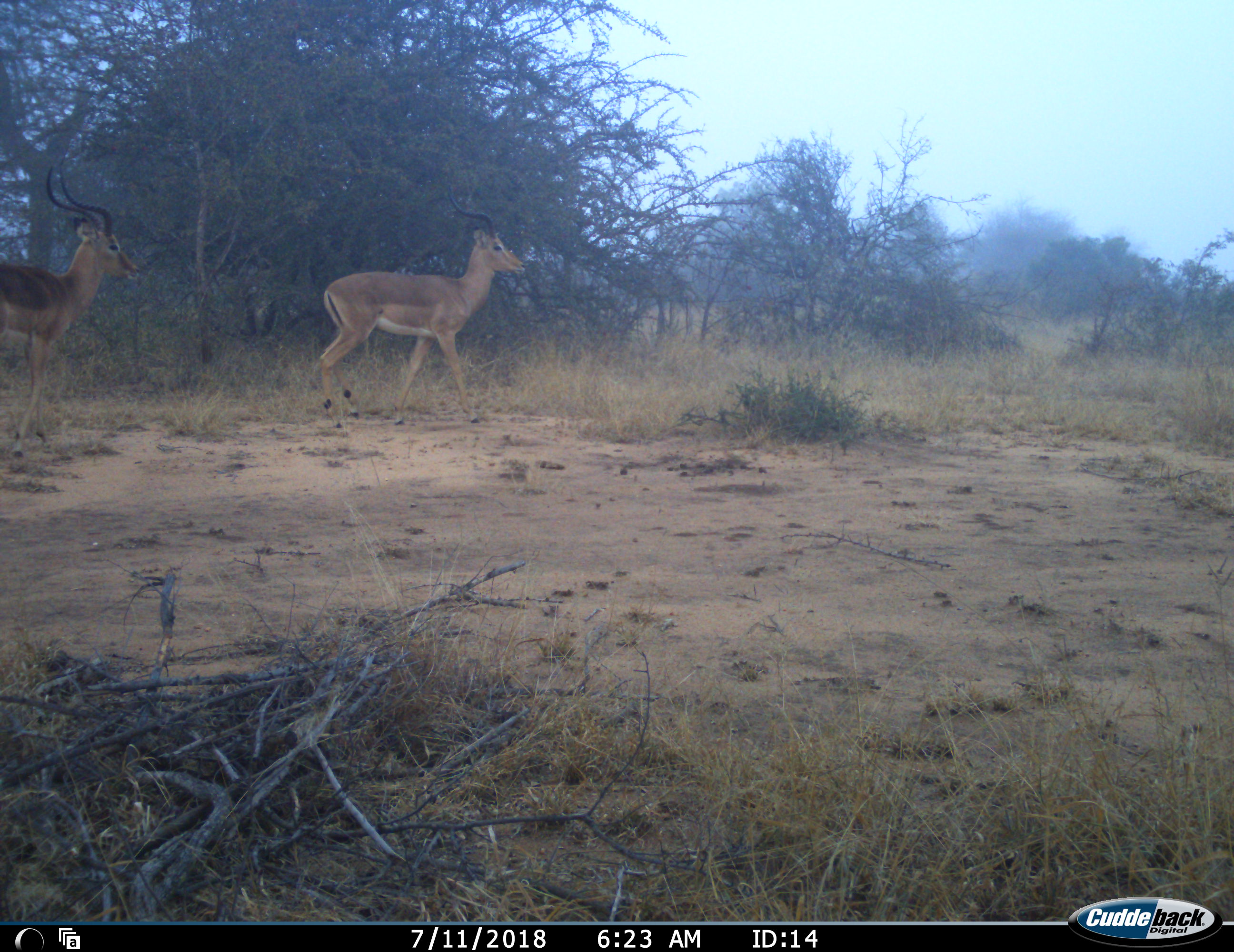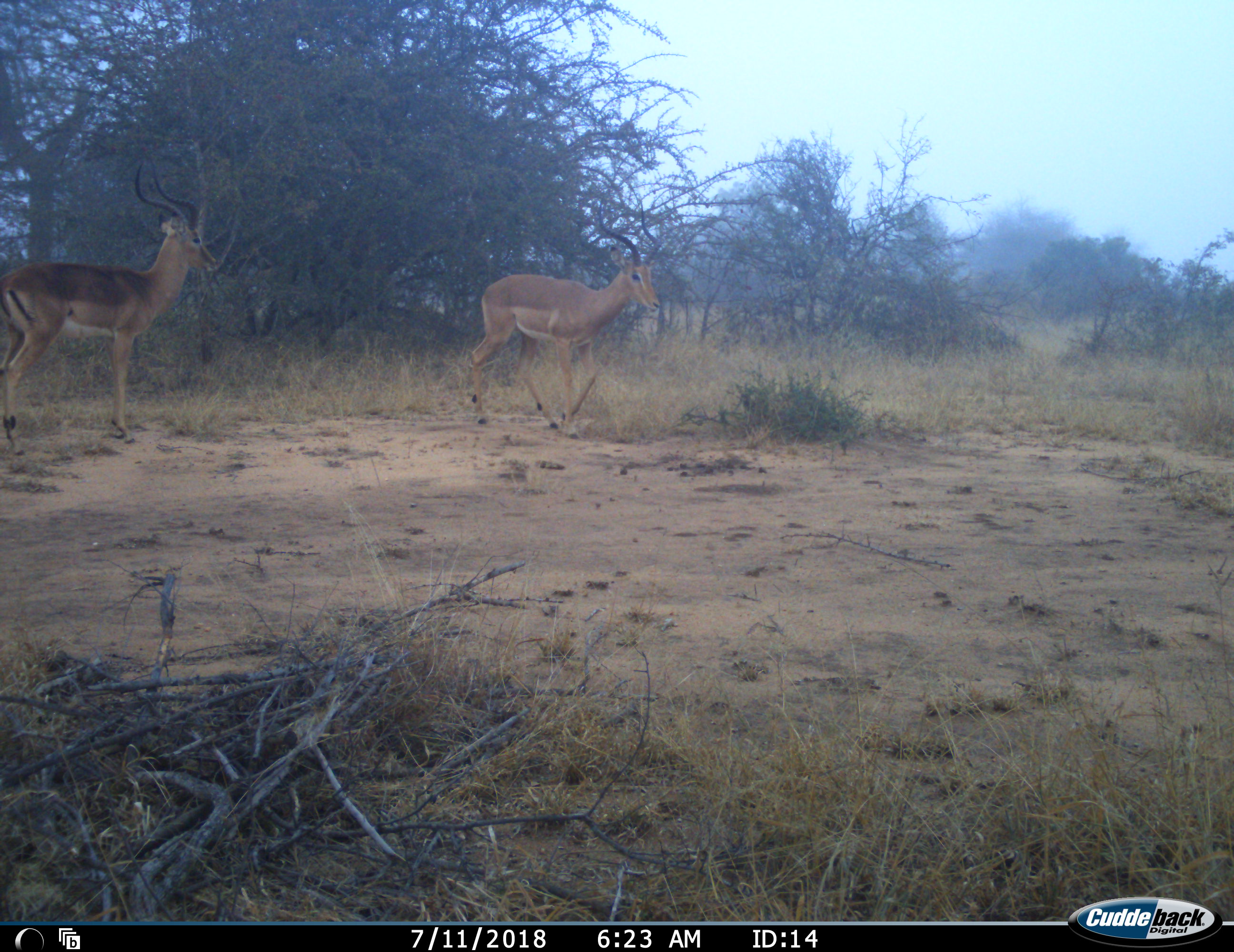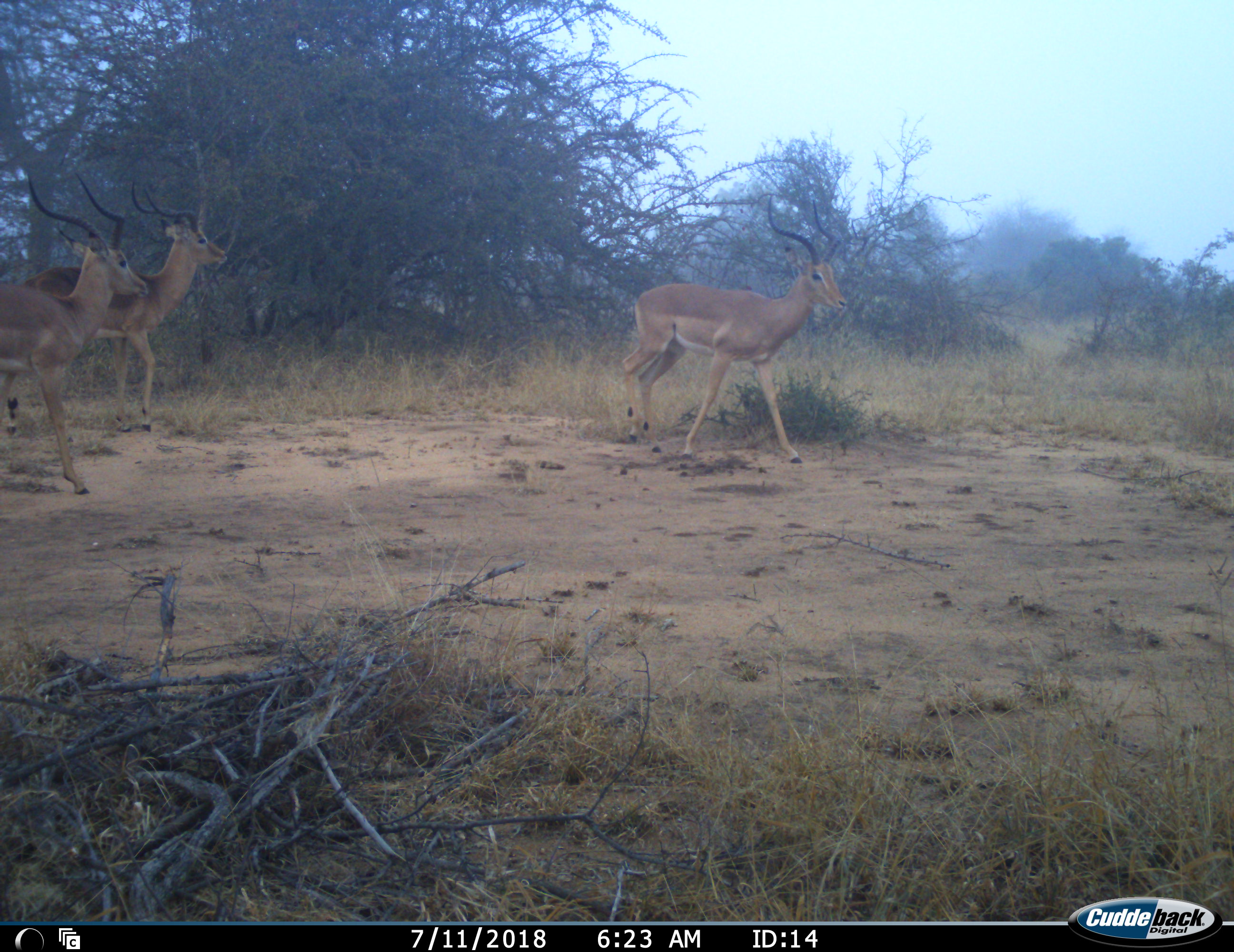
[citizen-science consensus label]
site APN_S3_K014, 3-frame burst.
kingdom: Animalia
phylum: Chordata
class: Mammalia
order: Artiodactyla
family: Bovidae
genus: Aepyceros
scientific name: Aepyceros melampus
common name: impala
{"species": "impala (Aepyceros melampus)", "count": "3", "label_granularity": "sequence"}